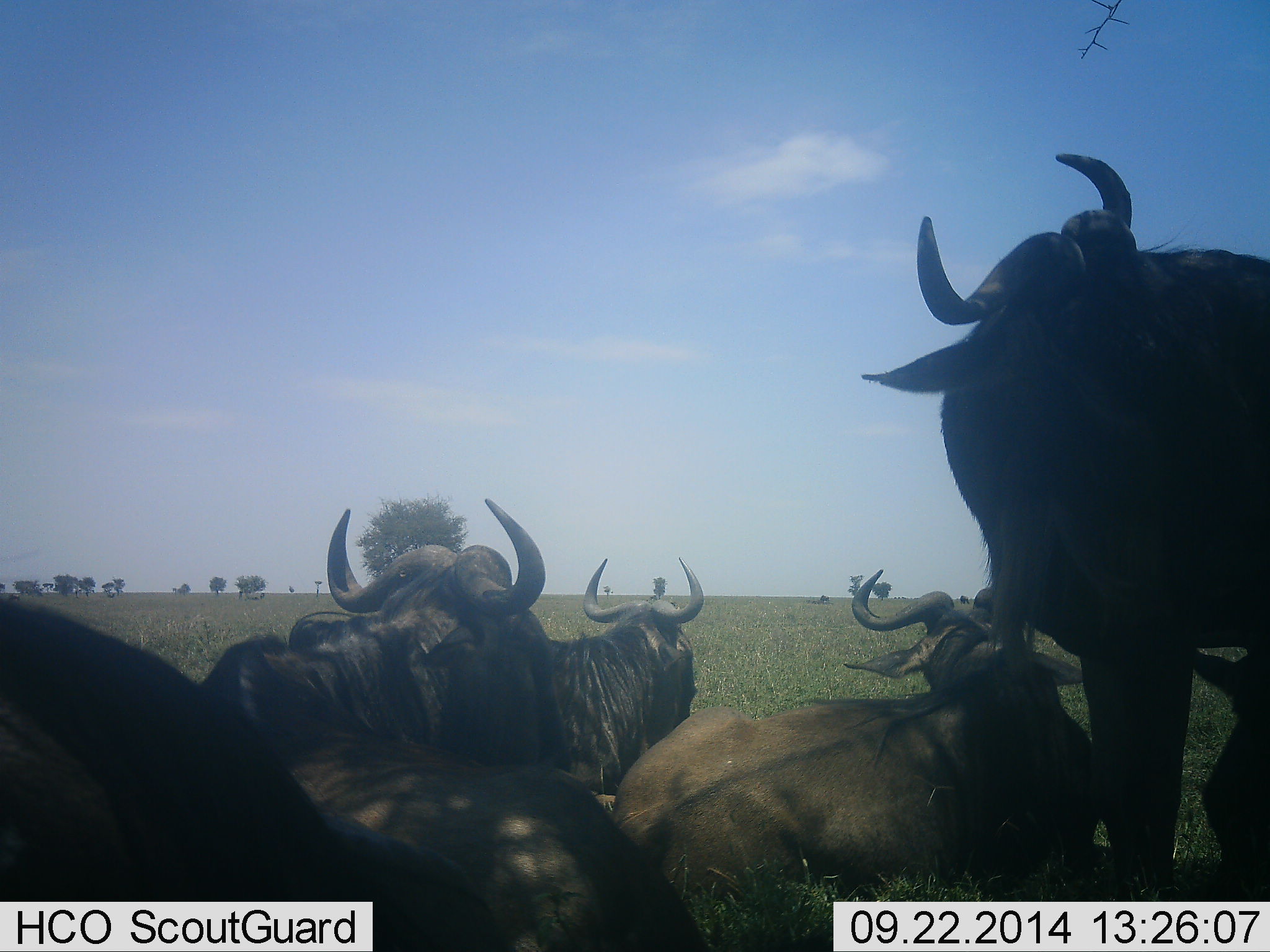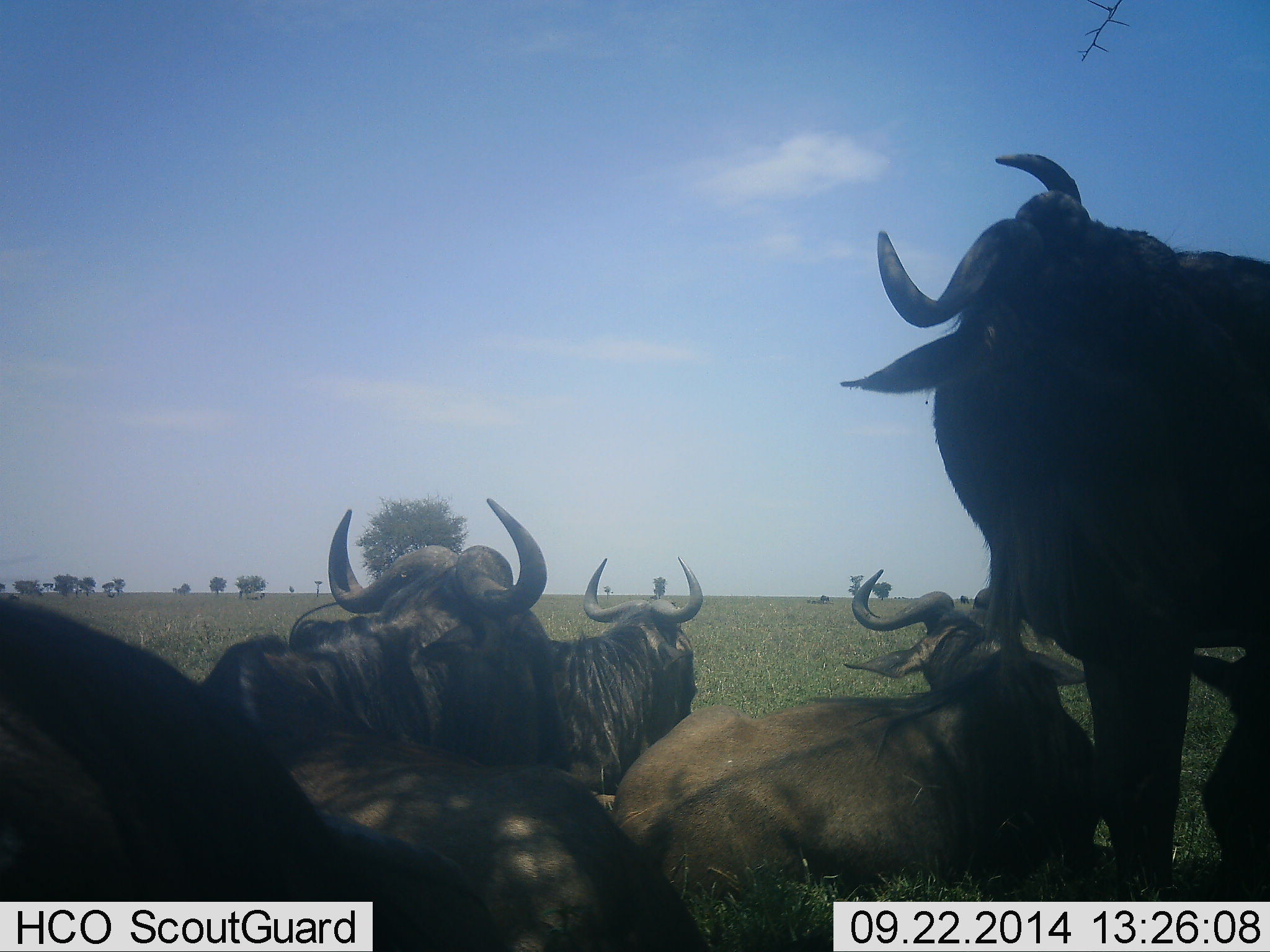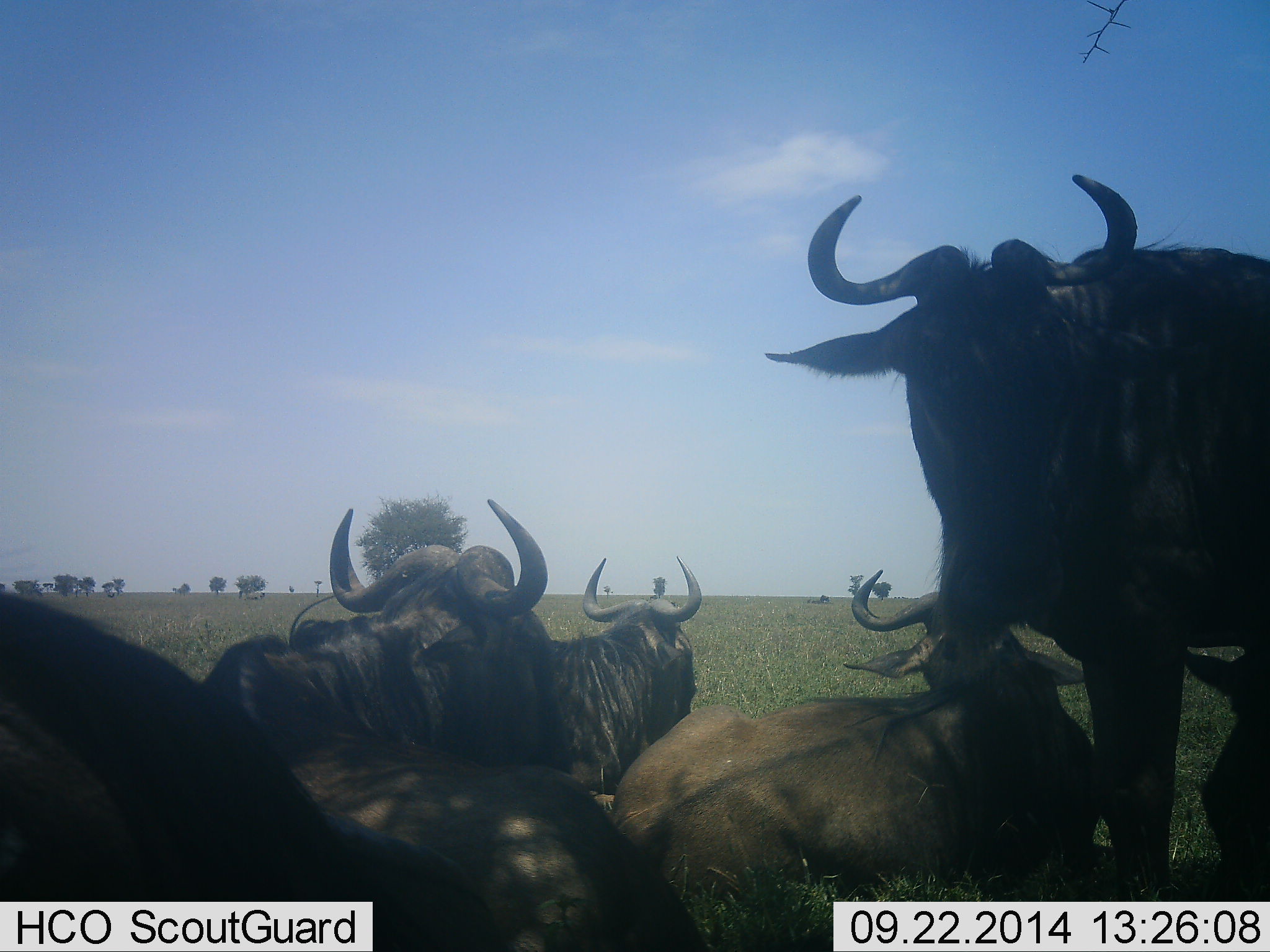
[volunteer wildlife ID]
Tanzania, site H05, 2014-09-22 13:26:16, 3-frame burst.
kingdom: Animalia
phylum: Chordata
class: Mammalia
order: Artiodactyla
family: Bovidae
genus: Connochaetes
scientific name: Connochaetes taurinus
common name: blue wildebeest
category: wildebeest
Wildebeest (blue wildebeest) (Connochaetes taurinus), count 6. Behavior (volunteer vote fractions): standing 60%, resting 90%, moving 10%, interacting 0%. Young present (vote fraction): 0%. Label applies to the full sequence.